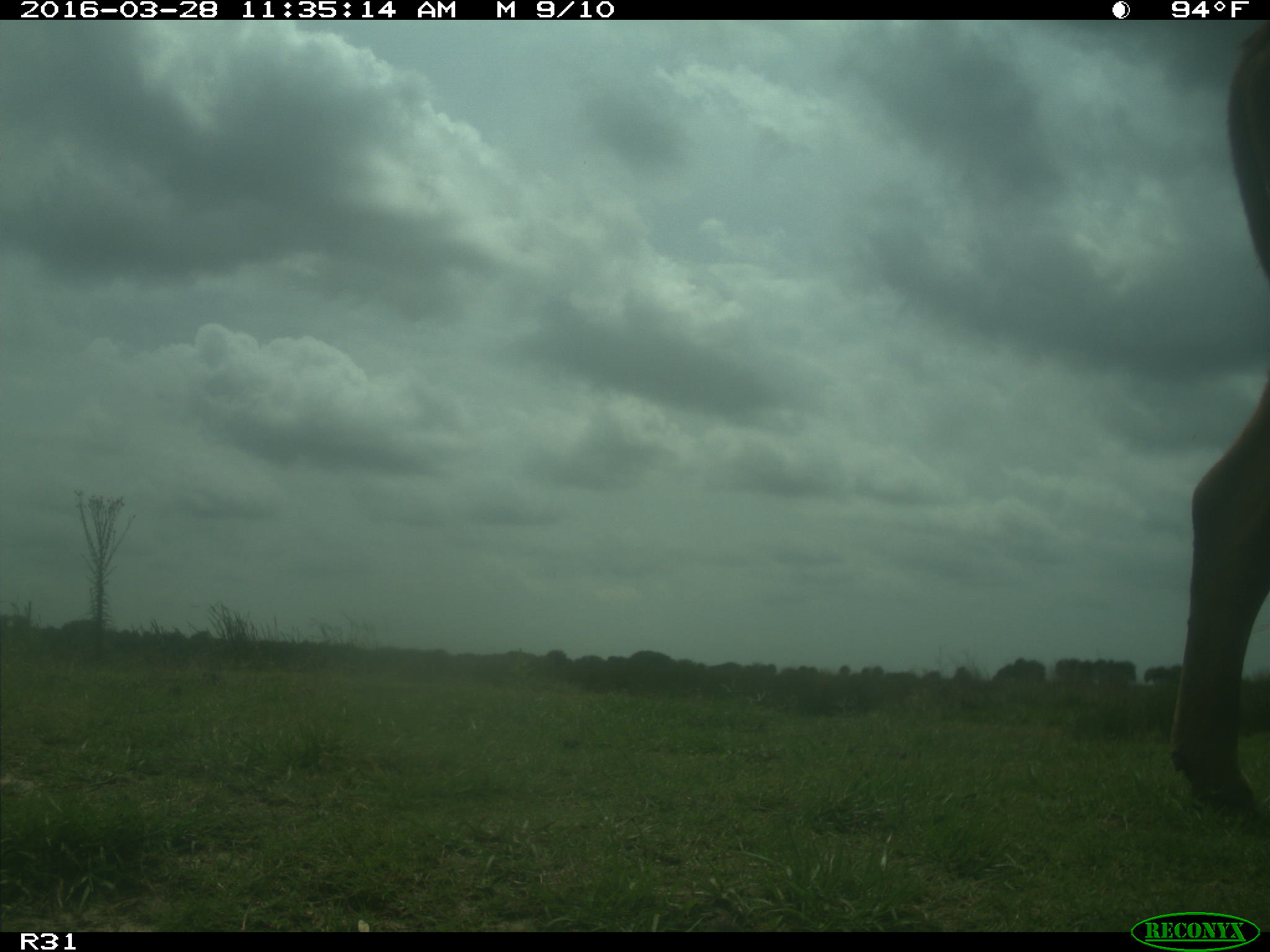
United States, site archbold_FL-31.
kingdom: Animalia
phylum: Chordata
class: Mammalia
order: Artiodactyla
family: Bovidae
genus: Bos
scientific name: Bos taurus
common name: domestic cow